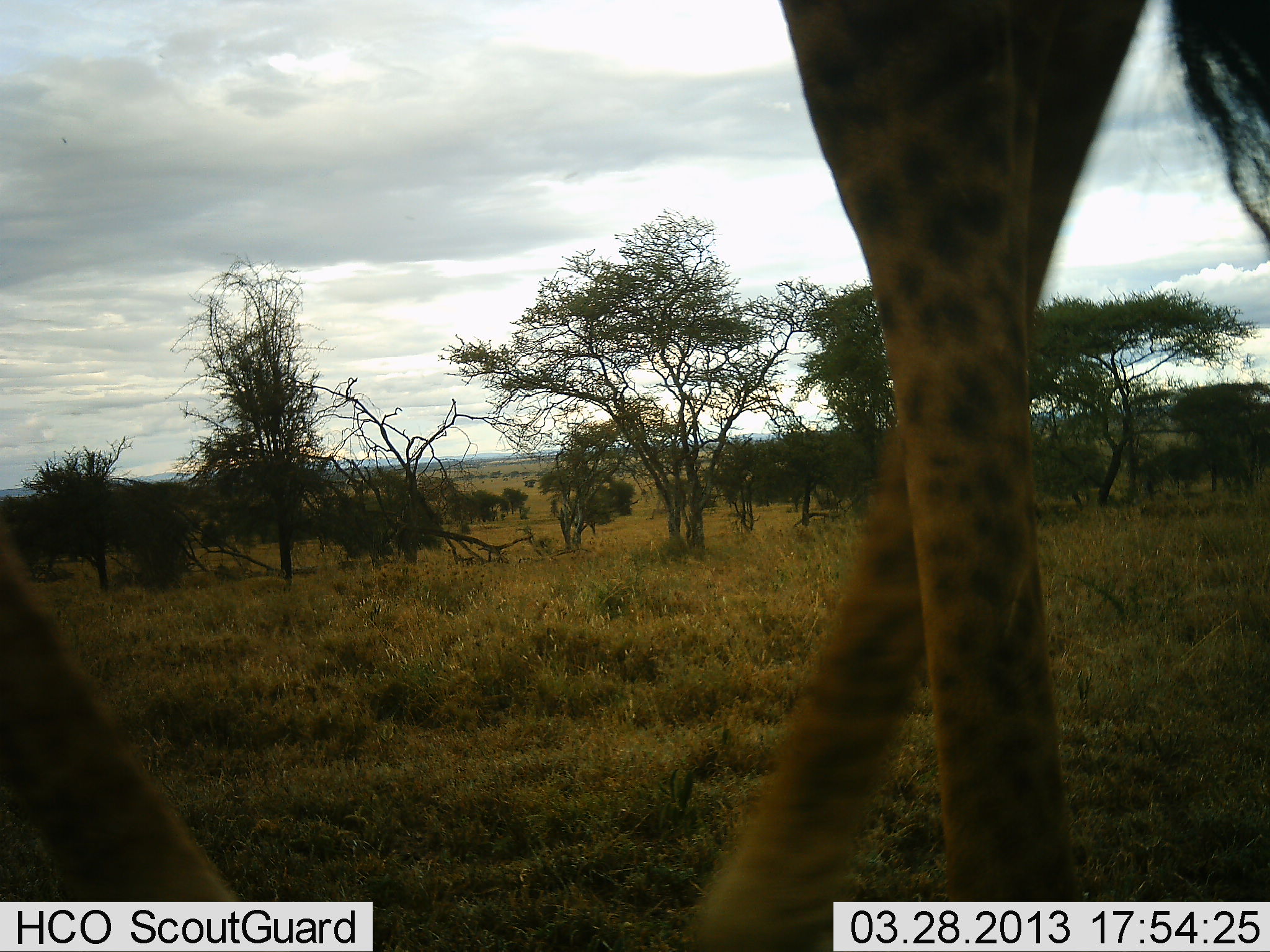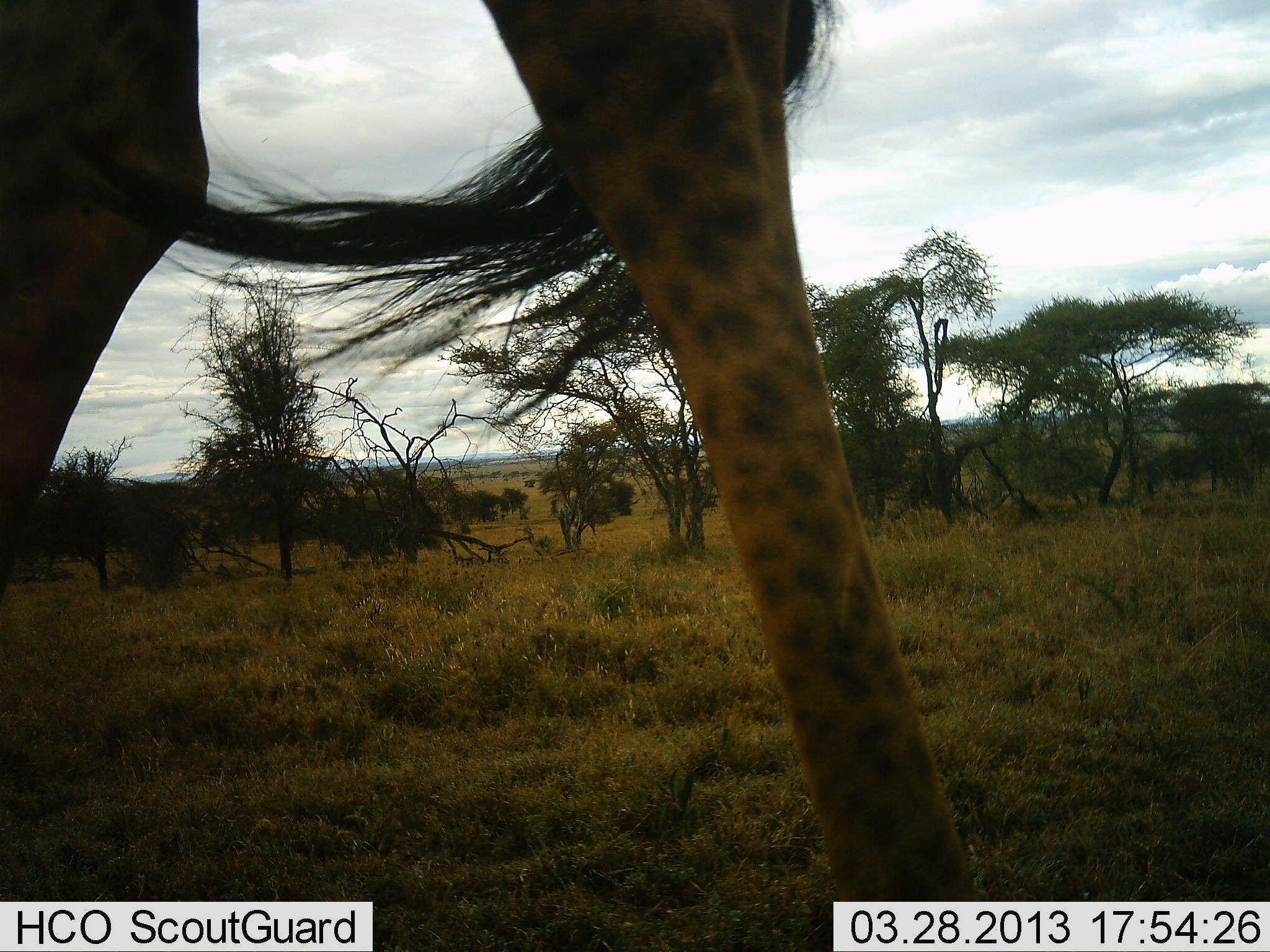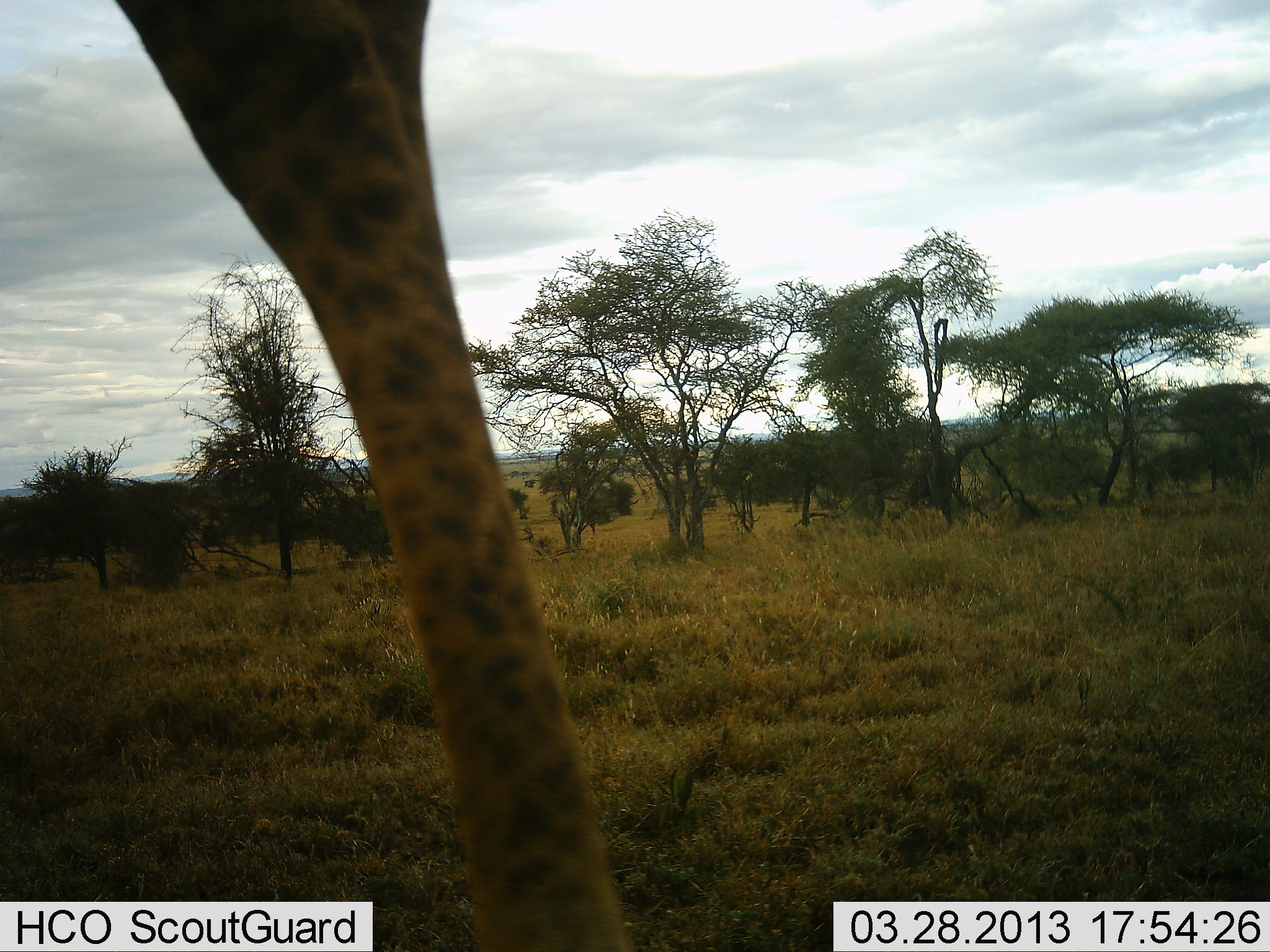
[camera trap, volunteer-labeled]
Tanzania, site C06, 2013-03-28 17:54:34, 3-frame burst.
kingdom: Animalia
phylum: Chordata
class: Mammalia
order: Artiodactyla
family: Giraffidae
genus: Giraffa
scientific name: Giraffa camelopardalis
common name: giraffe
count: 1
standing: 13%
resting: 0%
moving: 87%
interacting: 0%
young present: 0%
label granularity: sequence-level